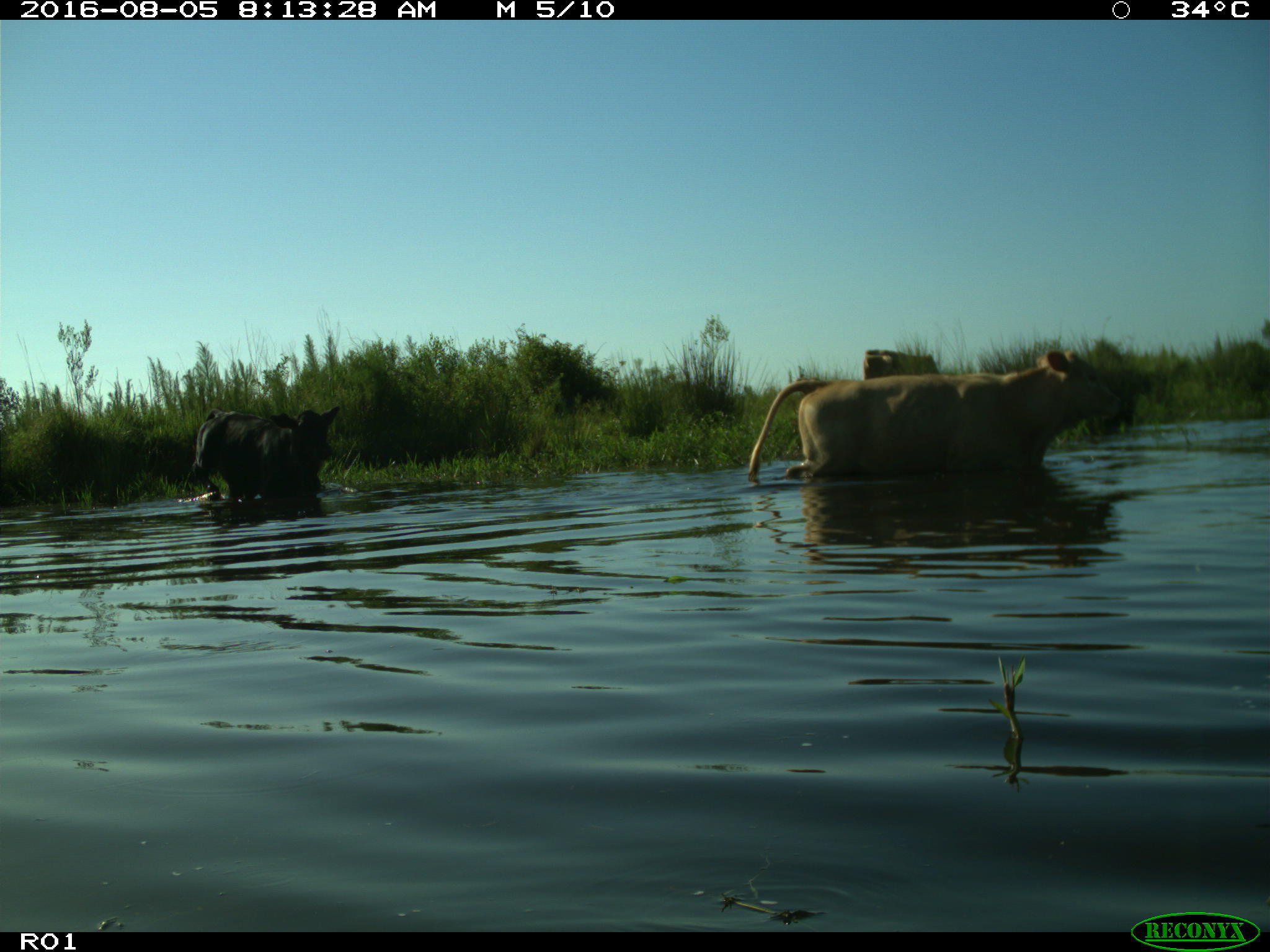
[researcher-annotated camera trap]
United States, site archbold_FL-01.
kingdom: Animalia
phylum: Chordata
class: Mammalia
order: Artiodactyla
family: Bovidae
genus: Bos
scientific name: Bos taurus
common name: domestic cow